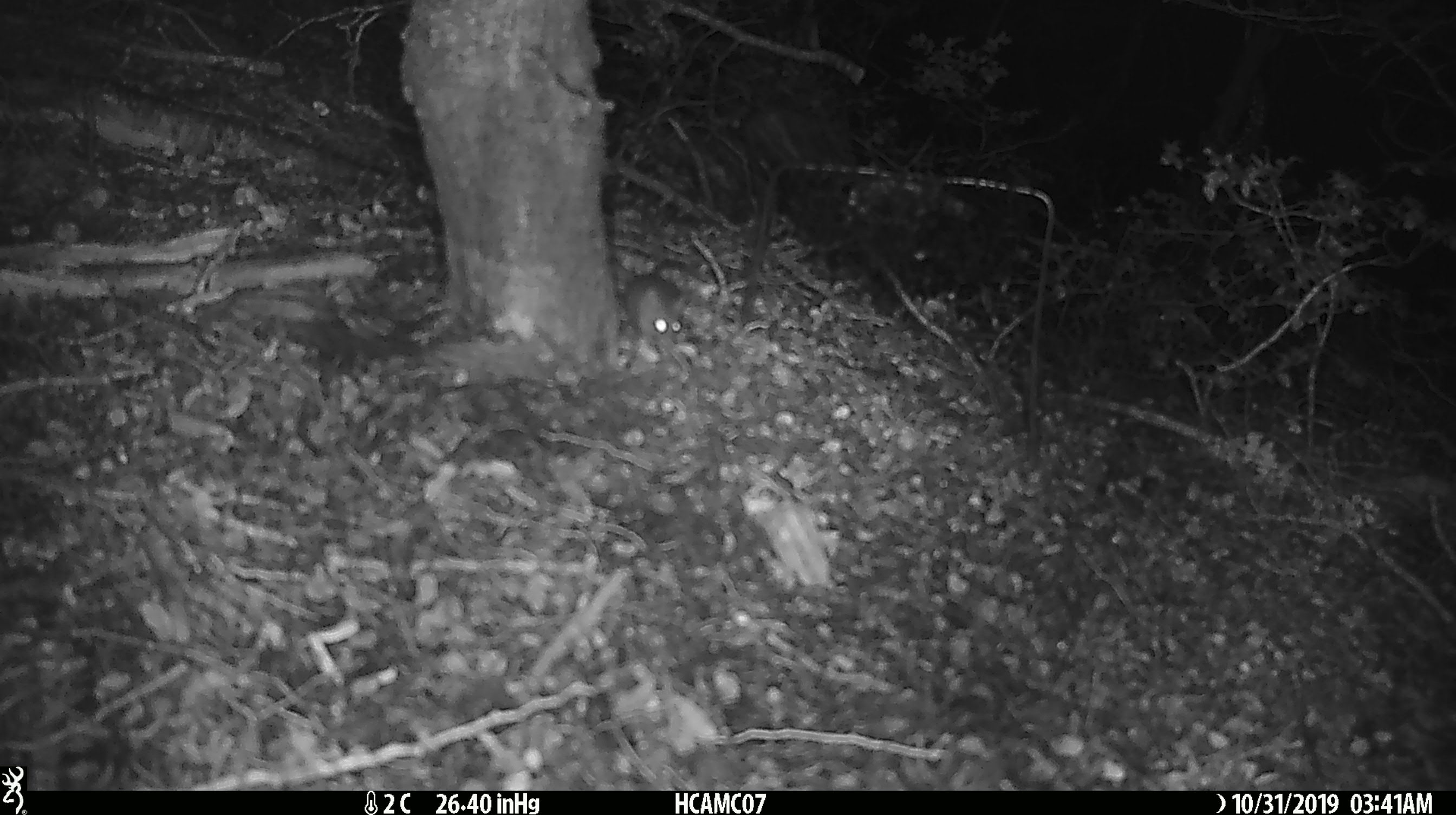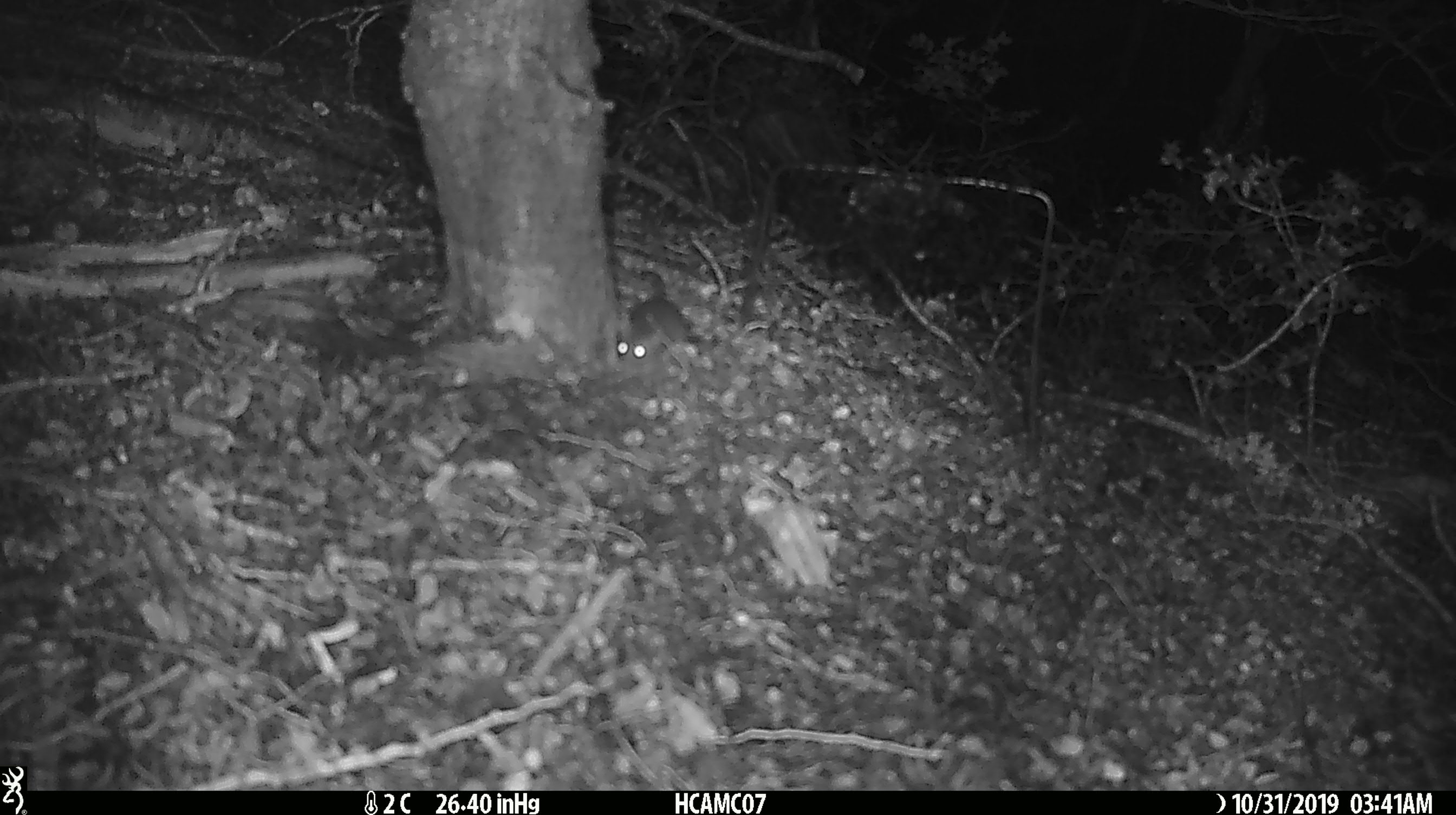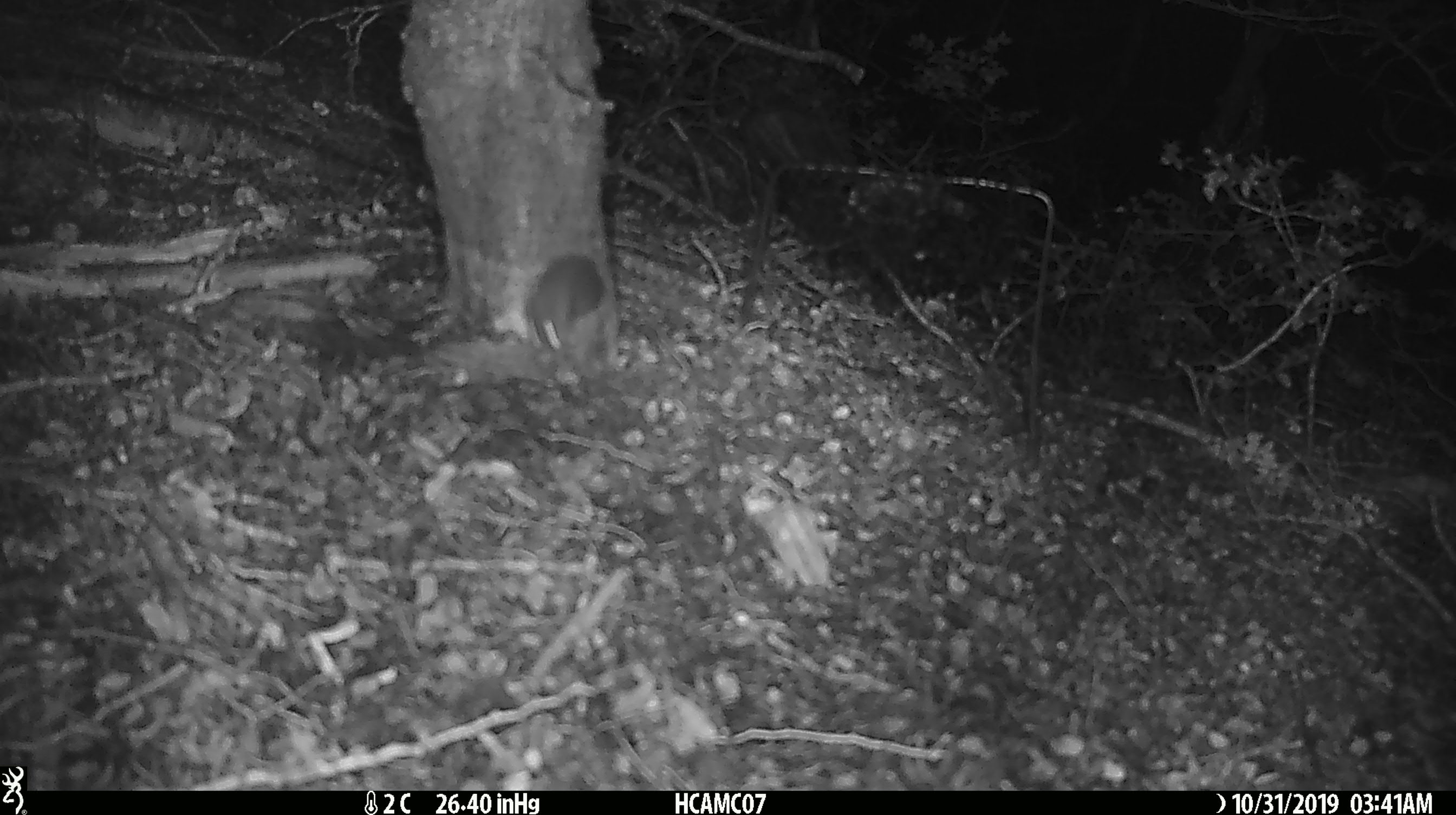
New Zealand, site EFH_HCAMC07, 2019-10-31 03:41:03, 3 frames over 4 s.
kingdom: Animalia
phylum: Chordata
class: Mammalia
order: Rodentia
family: Muridae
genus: Mus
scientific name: Mus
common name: mouse